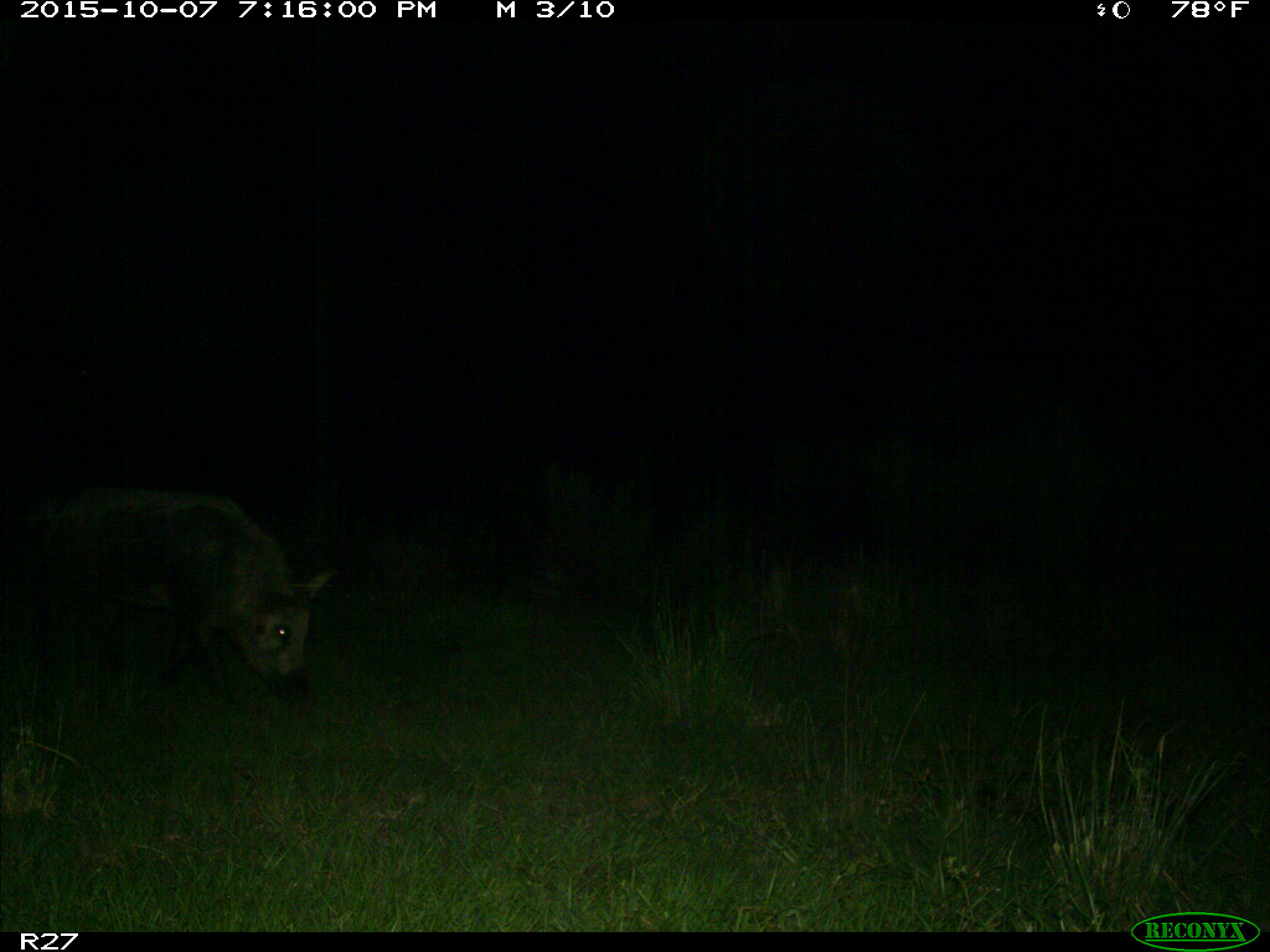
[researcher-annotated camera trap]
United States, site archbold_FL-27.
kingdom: Animalia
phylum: Chordata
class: Mammalia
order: Artiodactyla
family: Suidae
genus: Sus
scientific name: Sus scrofa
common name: wild boar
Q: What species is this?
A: Sus scrofa (wild boar).